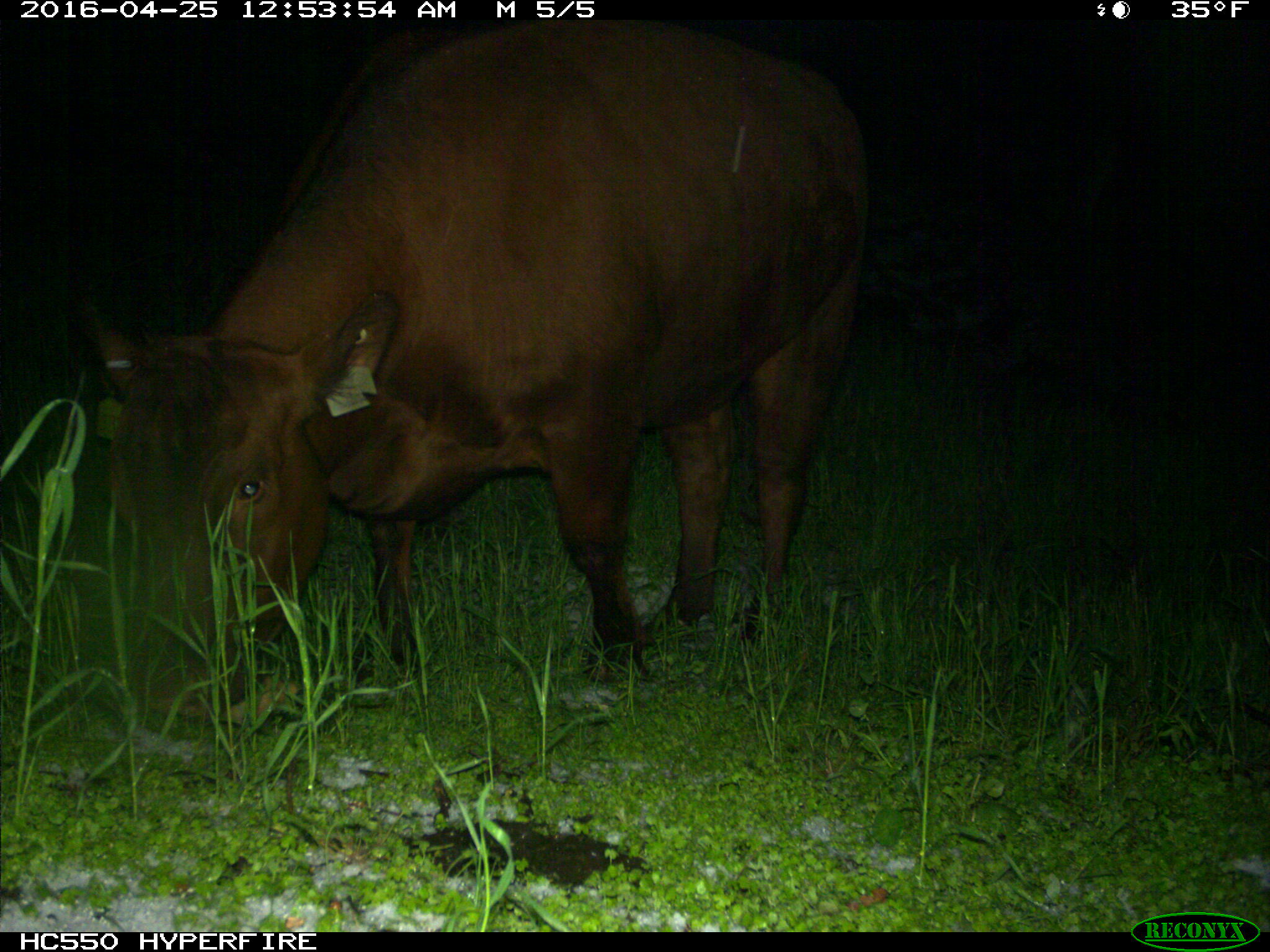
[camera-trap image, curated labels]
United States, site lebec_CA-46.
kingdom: Animalia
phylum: Chordata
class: Mammalia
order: Artiodactyla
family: Bovidae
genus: Bos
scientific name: Bos taurus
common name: domestic cow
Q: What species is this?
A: Bos taurus (domestic cow).